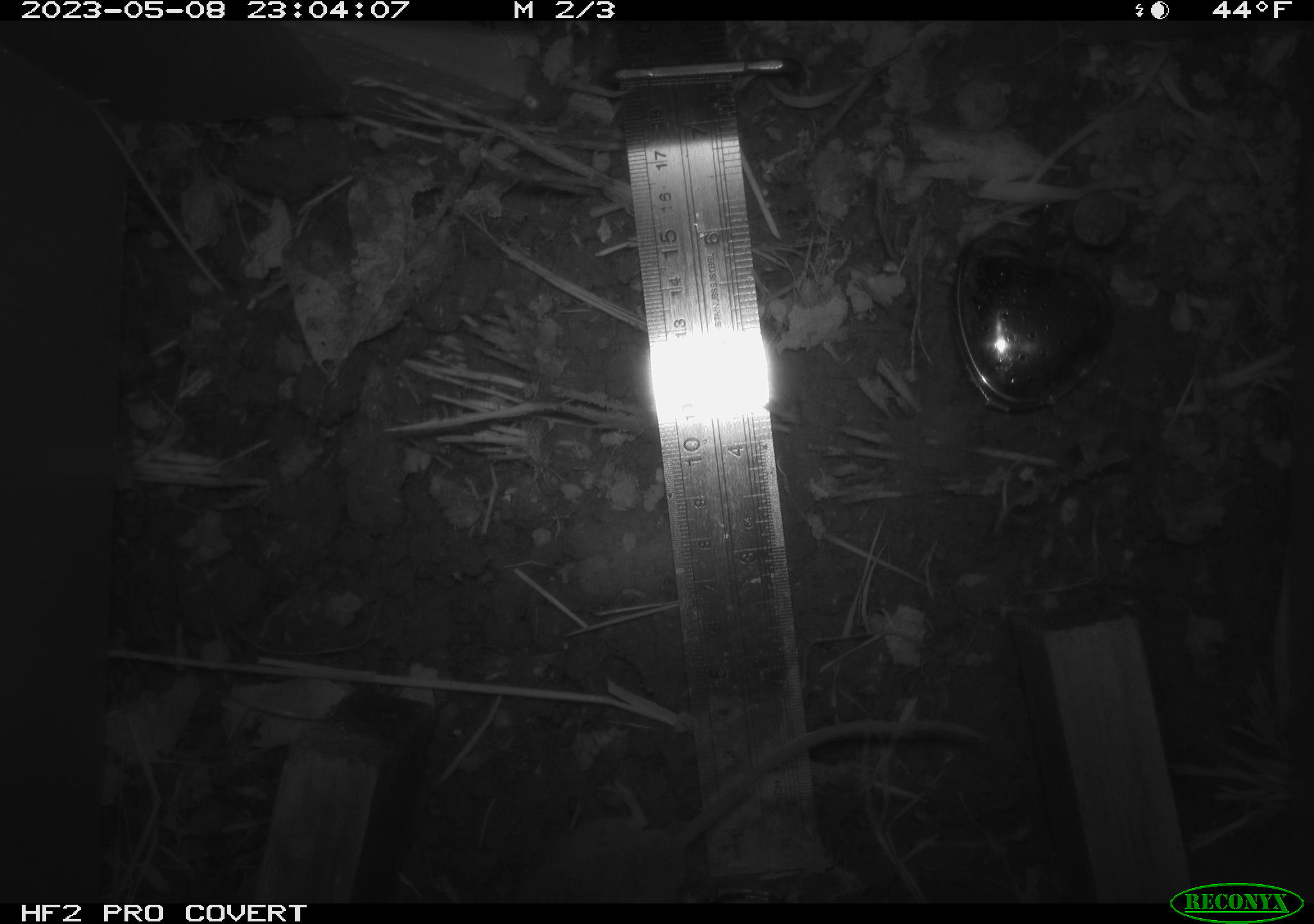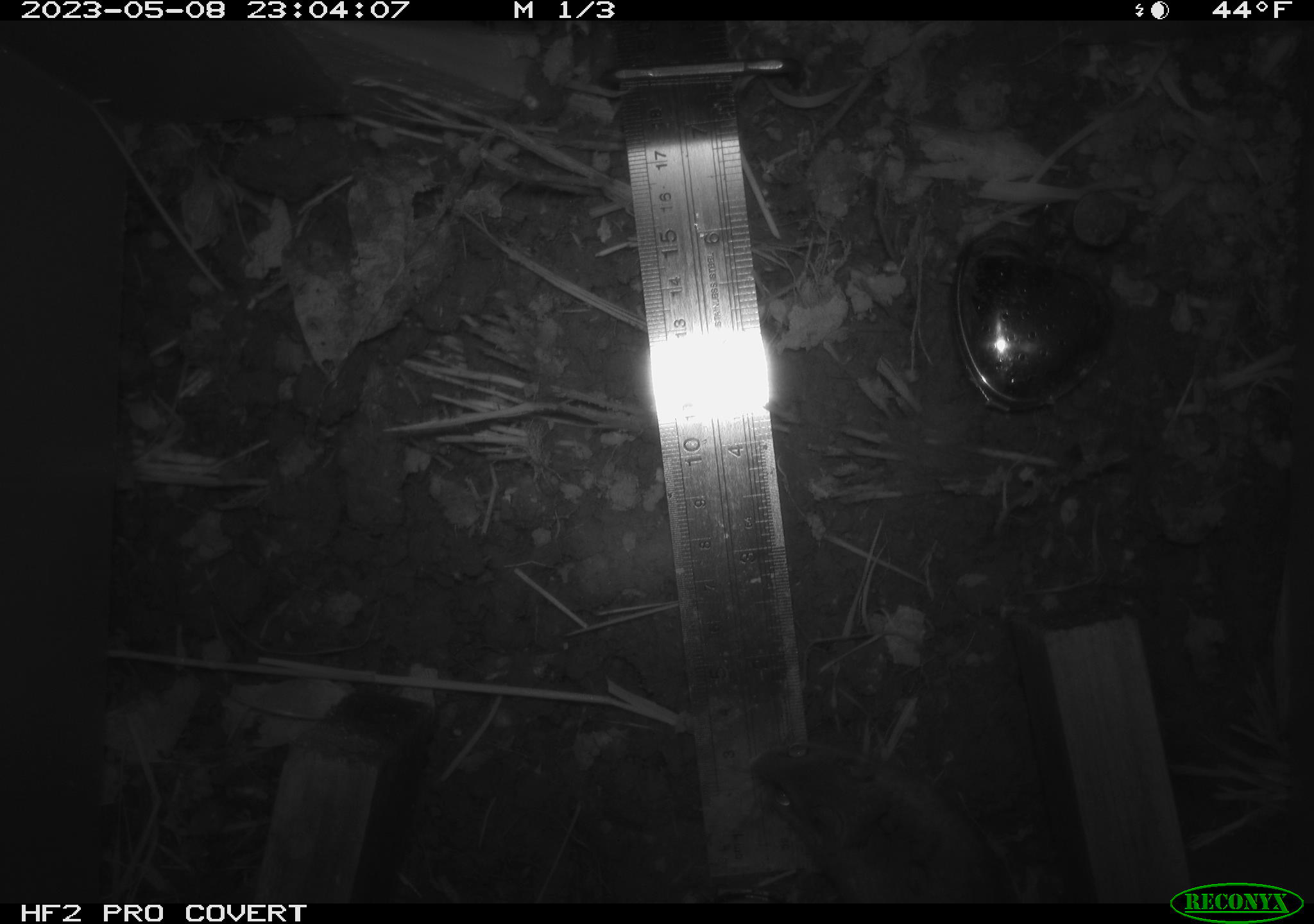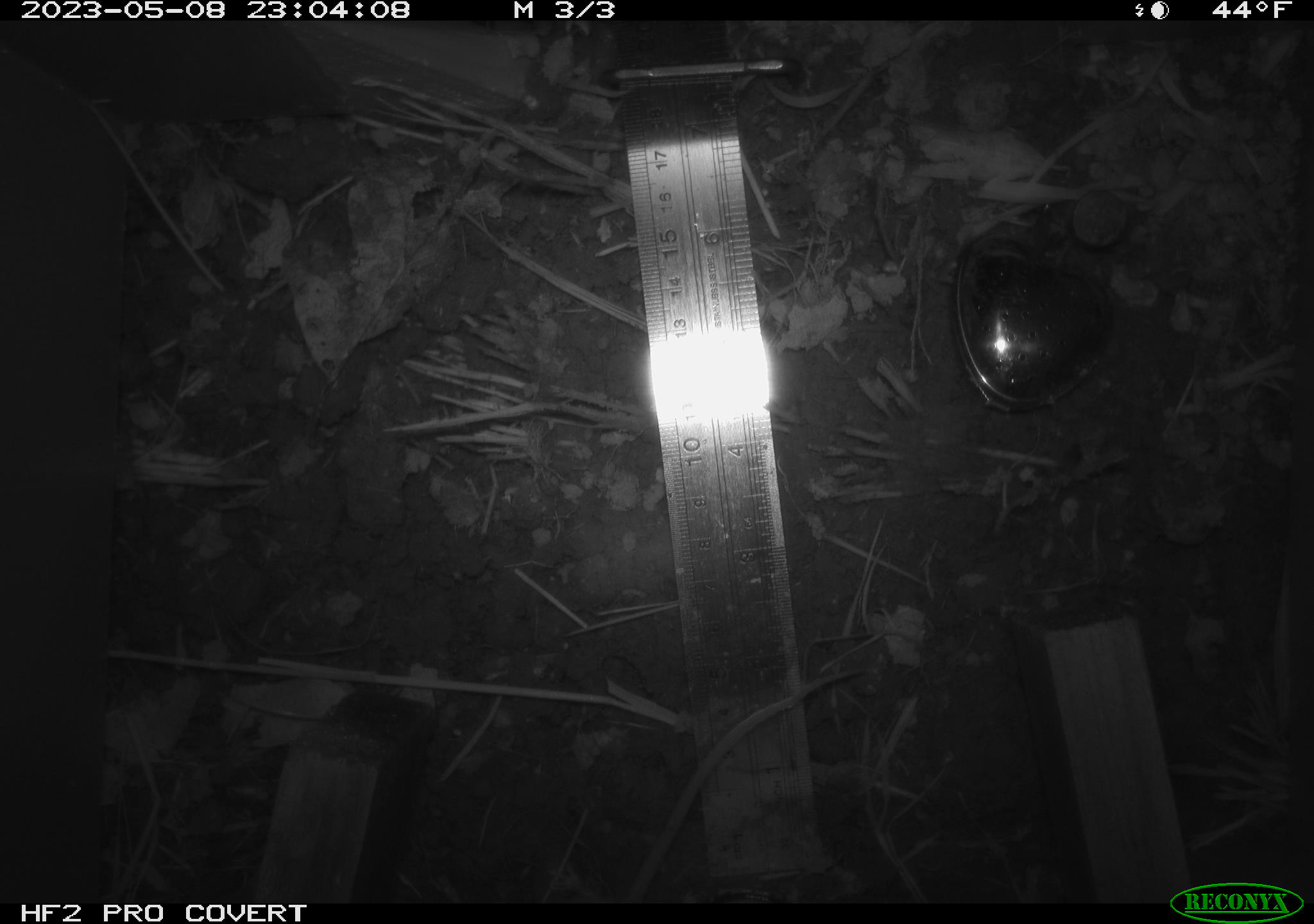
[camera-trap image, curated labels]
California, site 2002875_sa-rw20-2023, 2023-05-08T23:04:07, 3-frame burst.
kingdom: Animalia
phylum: Chordata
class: Mammalia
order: Rodentia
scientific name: Rodentia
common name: mouse species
Mouse species (Rodentia).